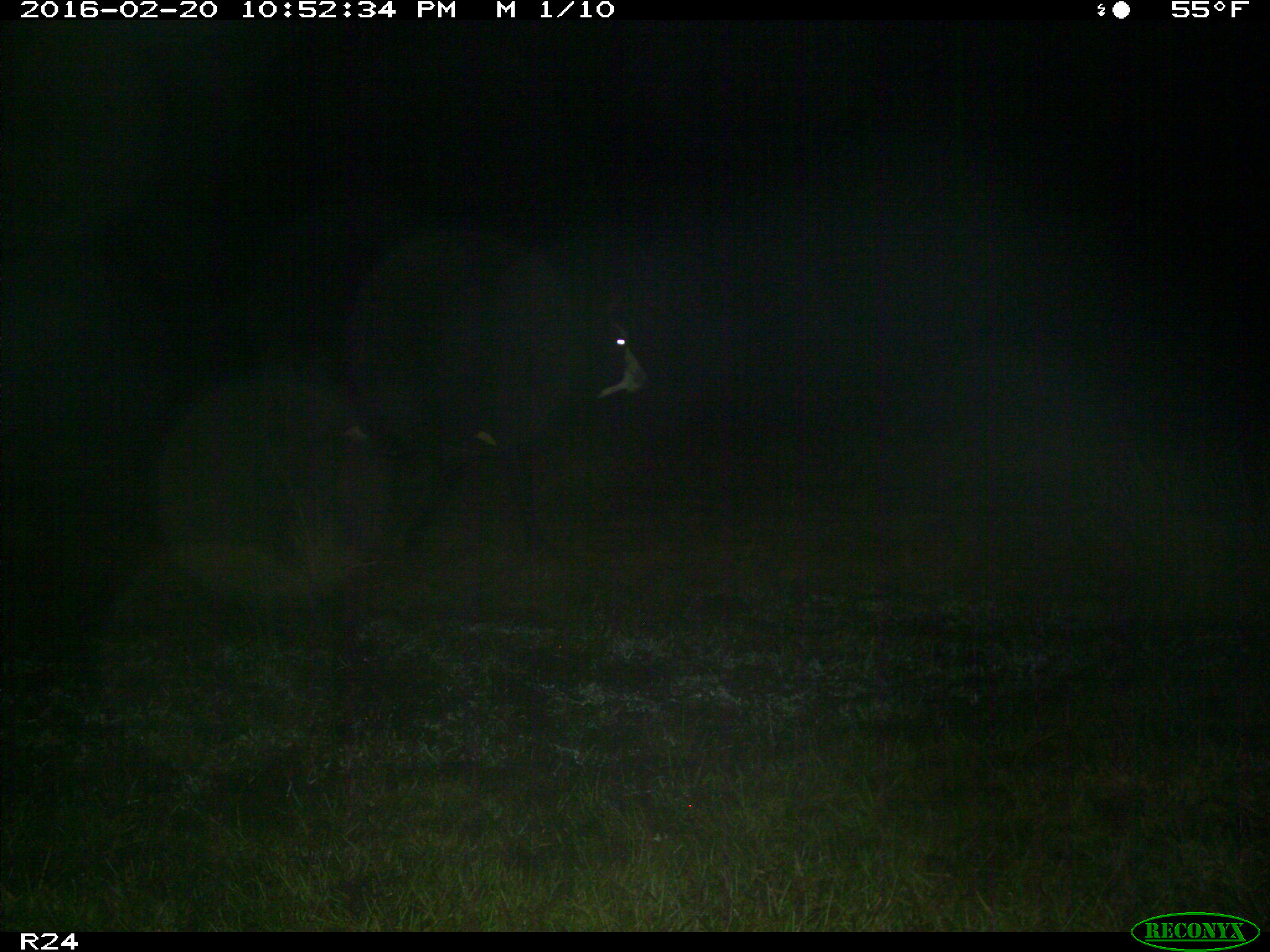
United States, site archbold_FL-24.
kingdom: Animalia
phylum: Chordata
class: Mammalia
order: Artiodactyla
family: Bovidae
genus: Bos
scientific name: Bos taurus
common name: domestic cow